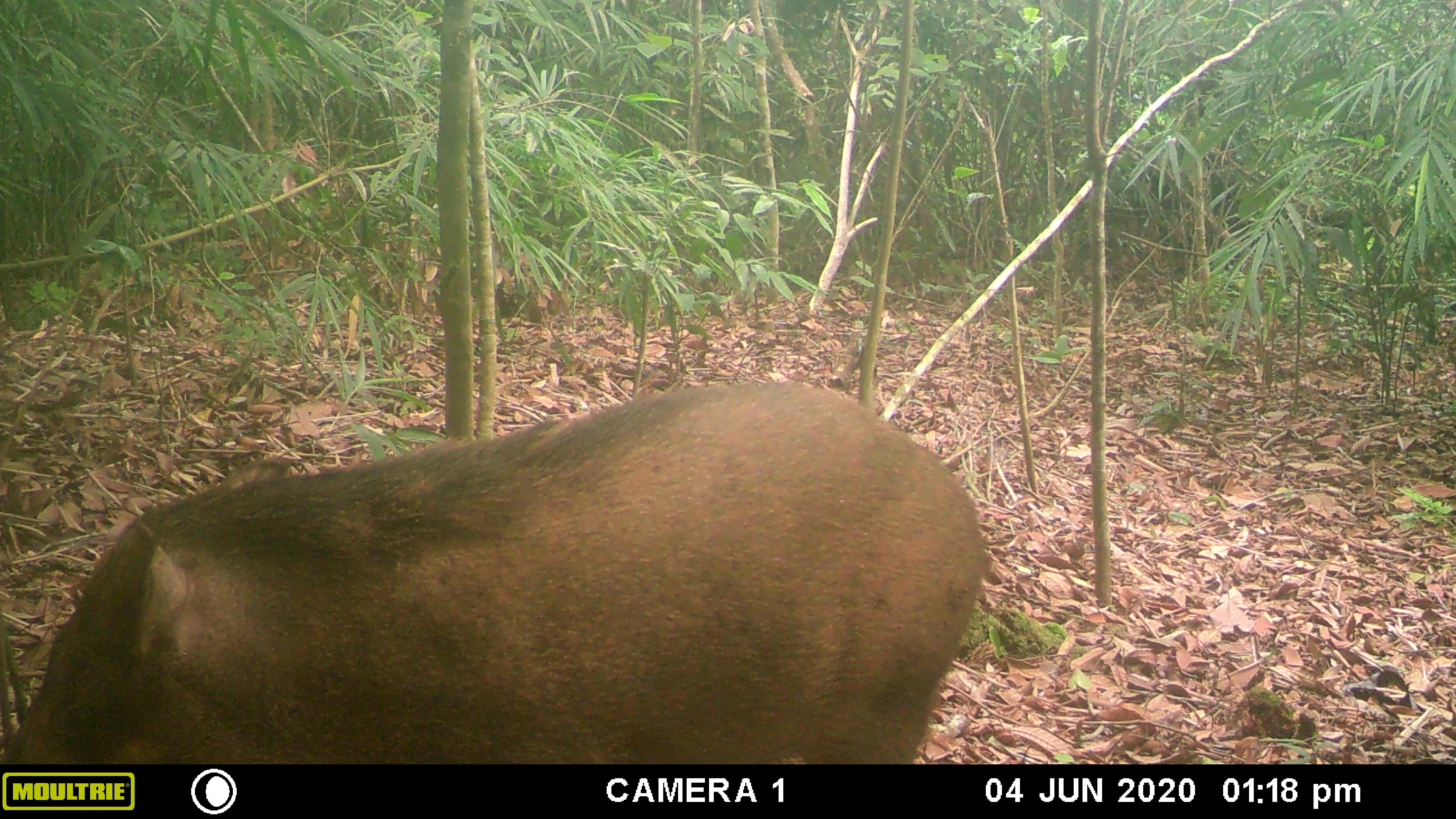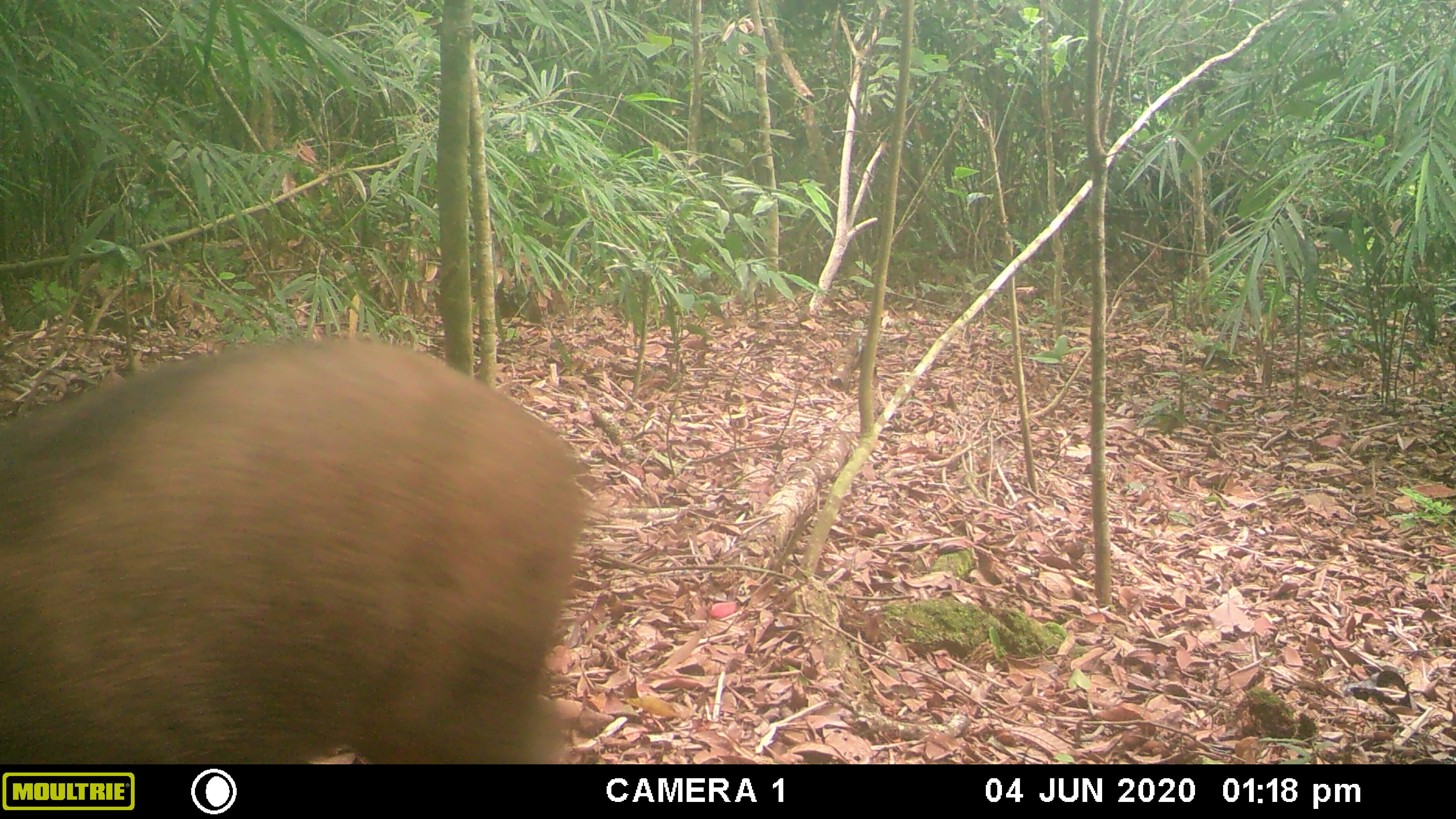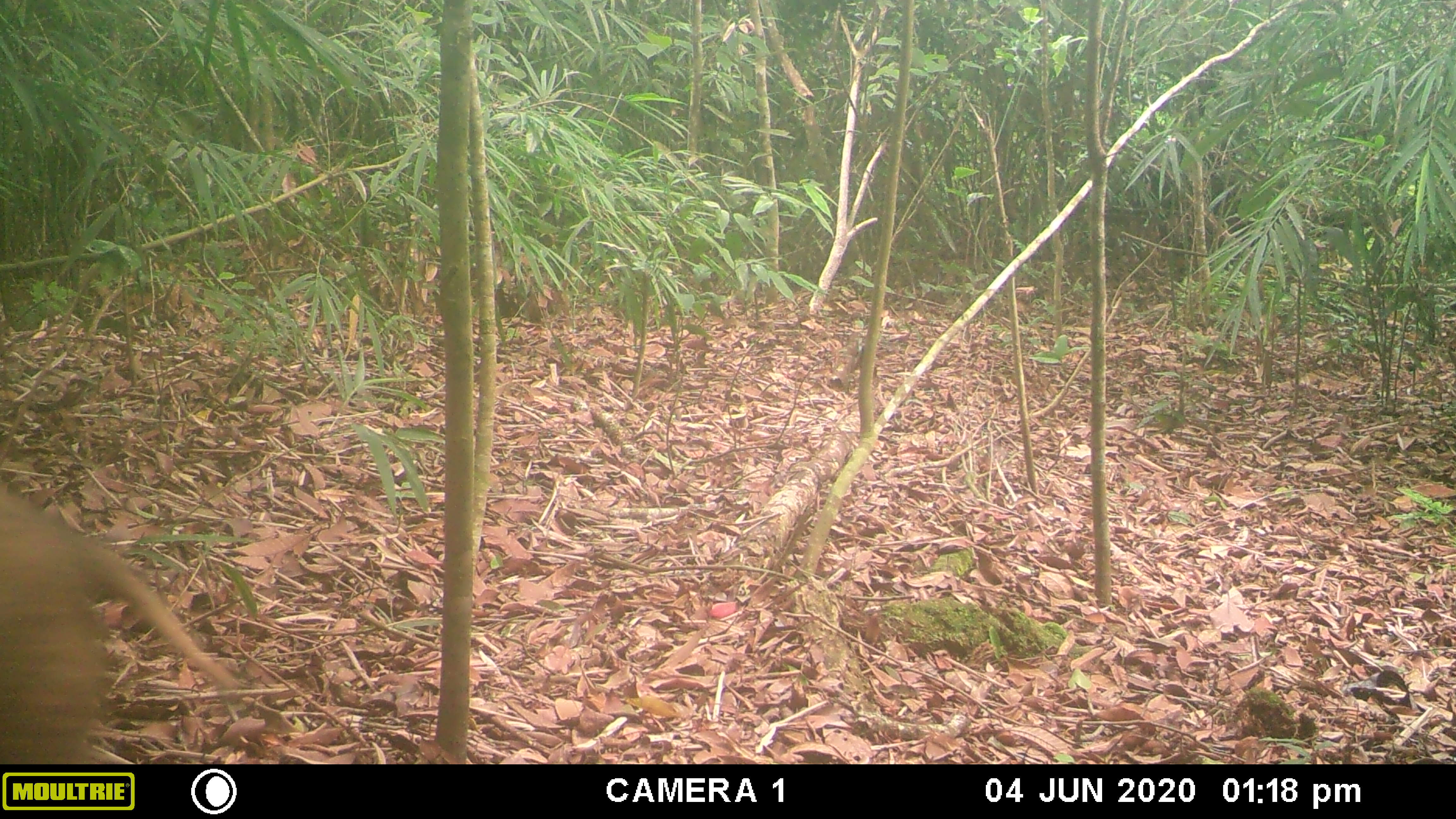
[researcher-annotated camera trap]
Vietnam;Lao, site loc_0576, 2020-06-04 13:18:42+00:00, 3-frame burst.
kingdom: Animalia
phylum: Chordata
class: Mammalia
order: Artiodactyla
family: Suidae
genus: Sus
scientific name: Sus scrofa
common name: eurasian wild pig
Eurasian wild pig (Sus scrofa). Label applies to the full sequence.